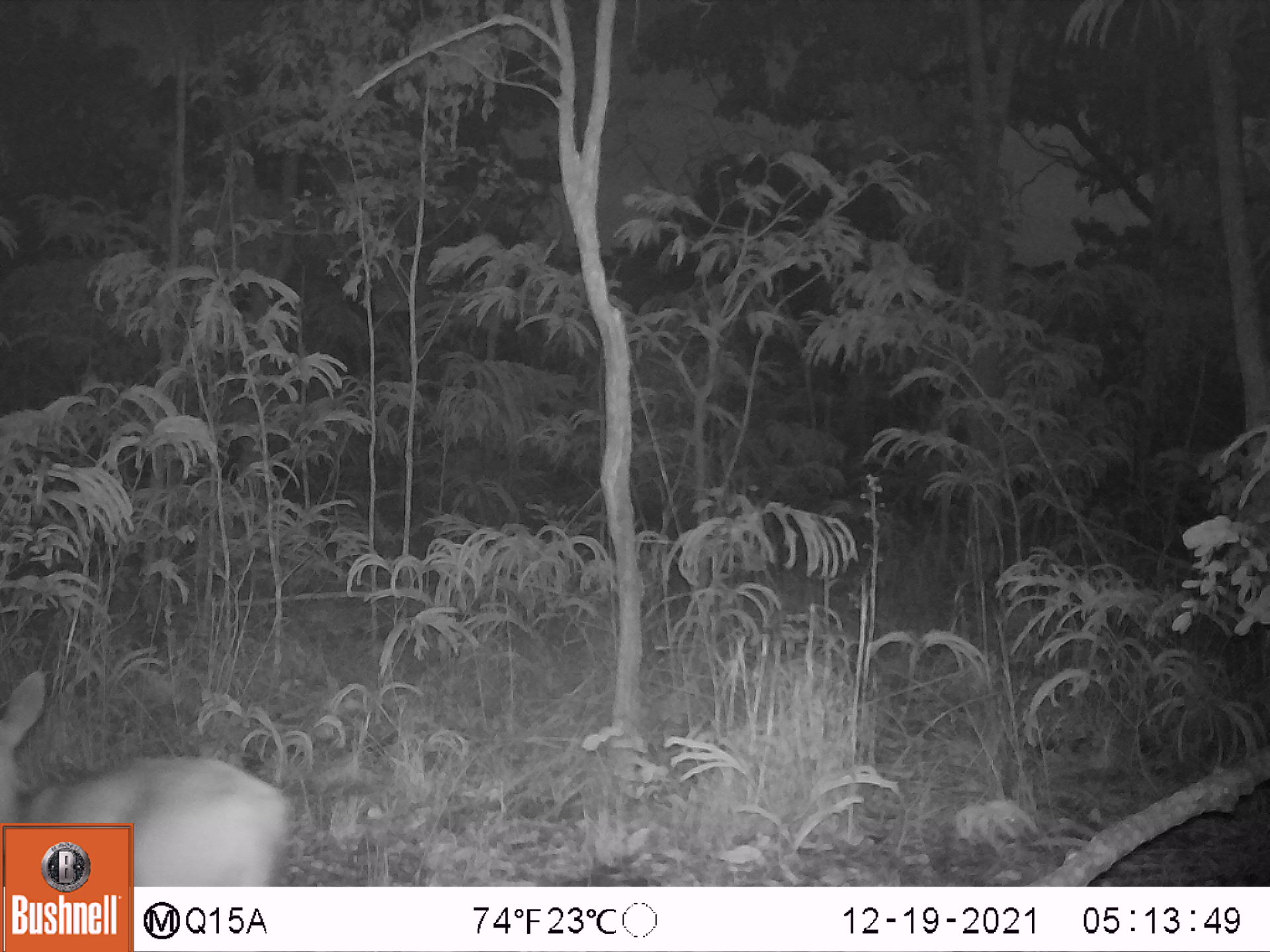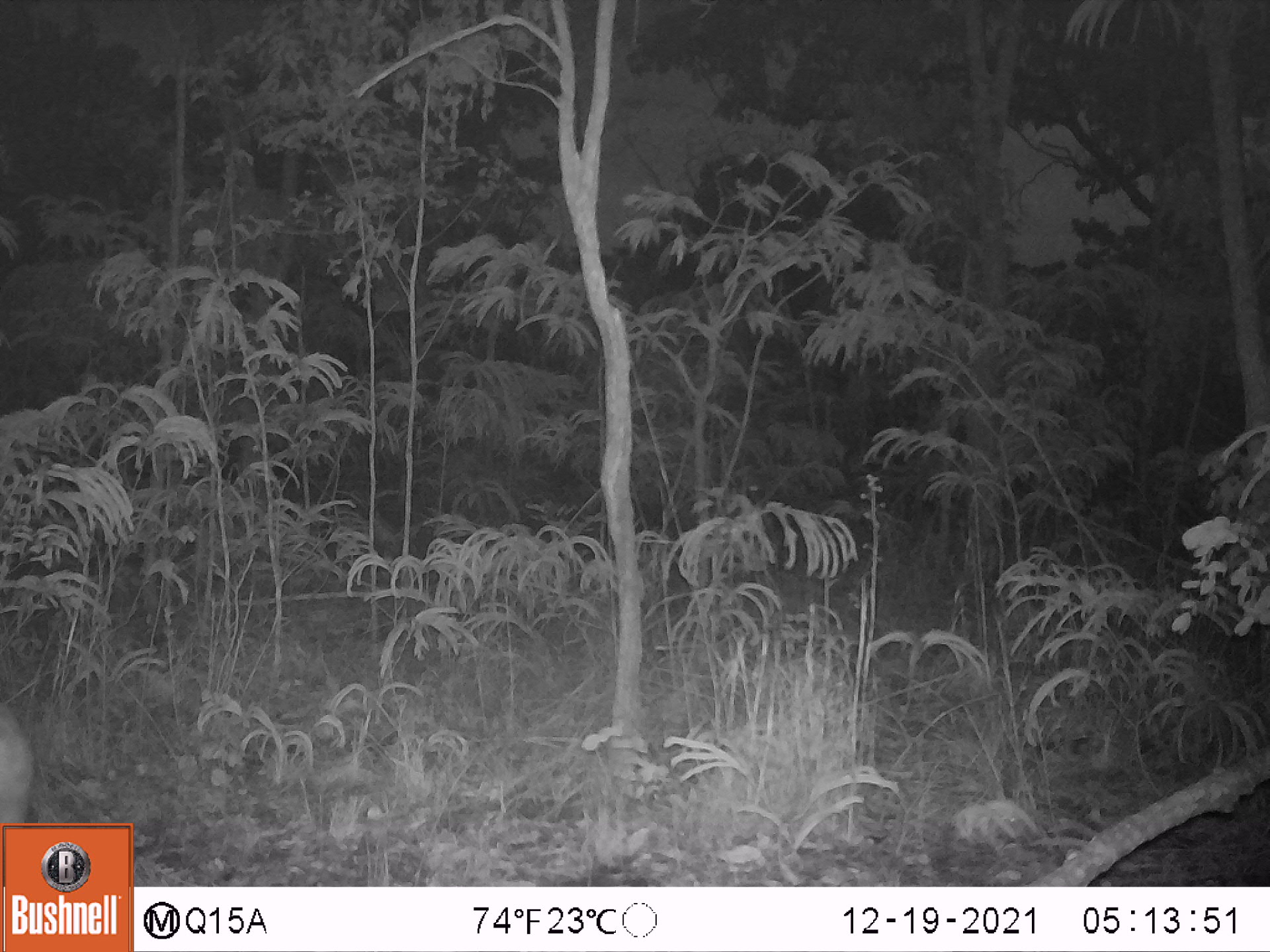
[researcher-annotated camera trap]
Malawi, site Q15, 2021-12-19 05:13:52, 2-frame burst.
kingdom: Animalia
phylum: Chordata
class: Mammalia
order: Artiodactyla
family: Bovidae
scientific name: Antilopinae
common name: small antelope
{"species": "small antelope (Antilopinae)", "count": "1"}